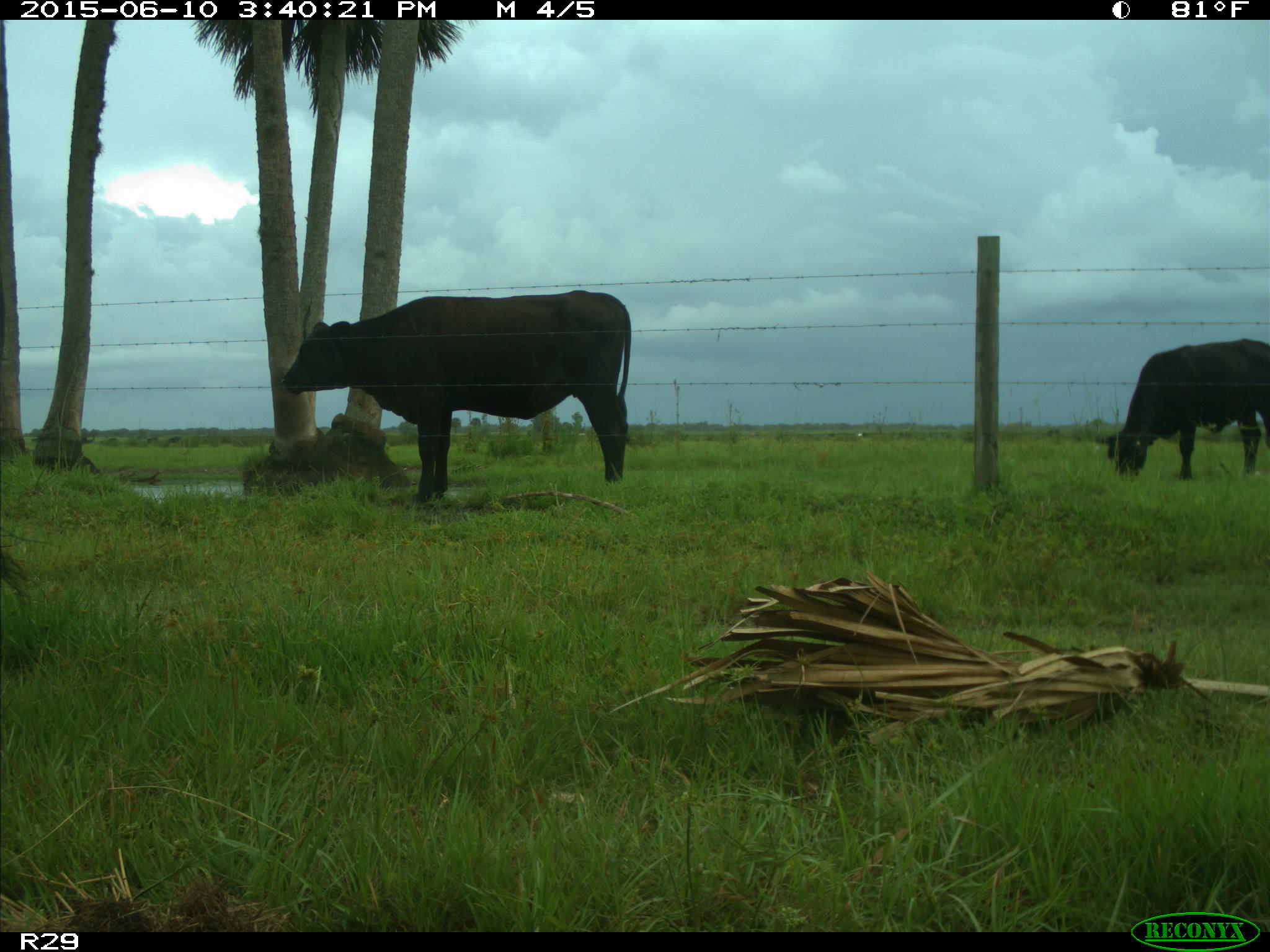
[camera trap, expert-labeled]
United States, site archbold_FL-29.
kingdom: Animalia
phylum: Chordata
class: Mammalia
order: Artiodactyla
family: Bovidae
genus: Bos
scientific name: Bos taurus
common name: domestic cow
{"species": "Bos taurus (domestic cow)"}